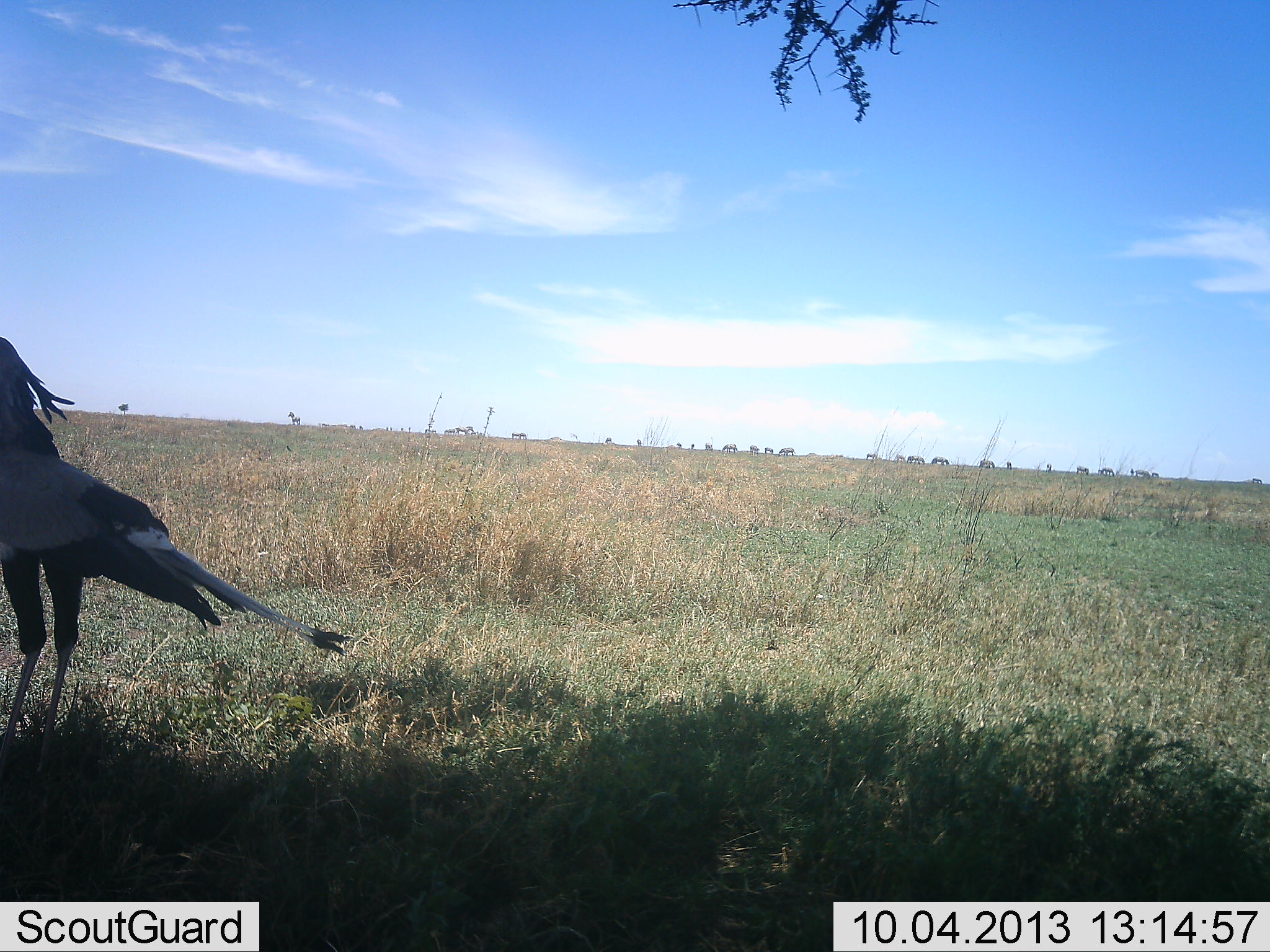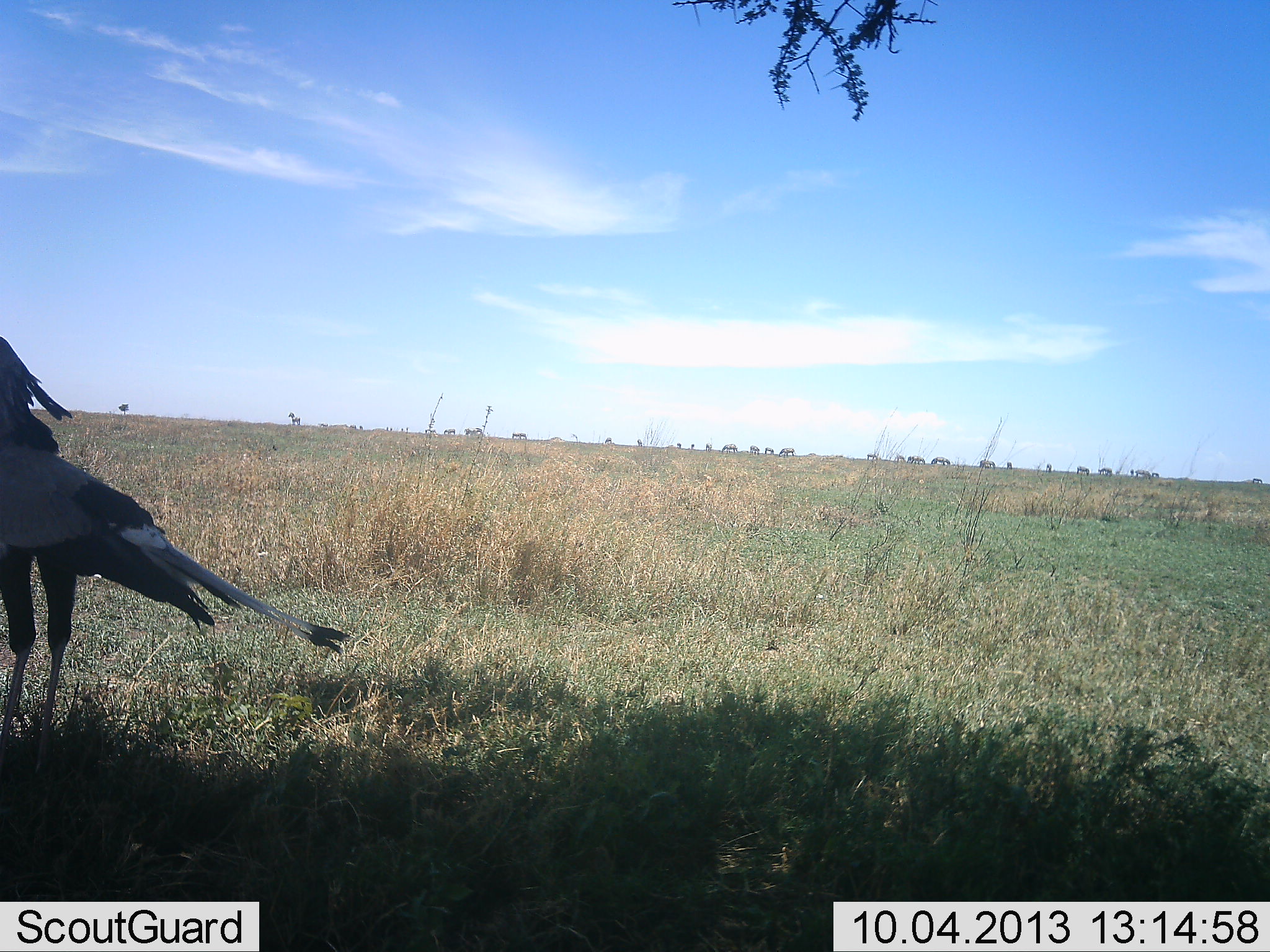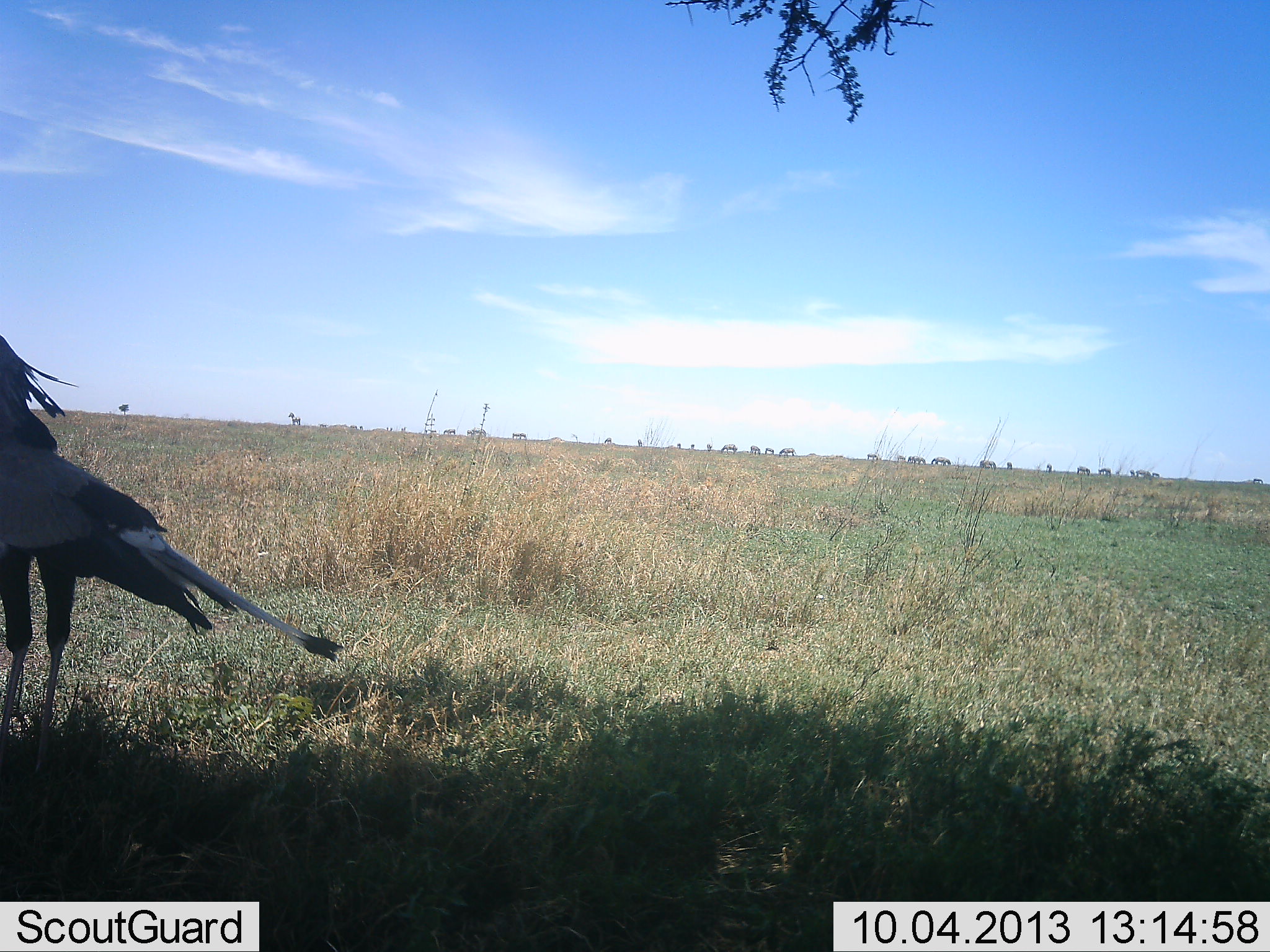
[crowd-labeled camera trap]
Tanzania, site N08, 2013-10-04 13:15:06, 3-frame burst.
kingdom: Animalia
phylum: Chordata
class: Aves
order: Accipitriformes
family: Sagittariidae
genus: Sagittarius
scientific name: Sagittarius serpentarius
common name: secretary bird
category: secretarybird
Secretarybird (secretary bird) (Sagittarius serpentarius), count 1. Behavior (volunteer vote fractions): standing 100%, resting 0%, moving 0%, interacting 0%. Young present (vote fraction): 0%. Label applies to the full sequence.